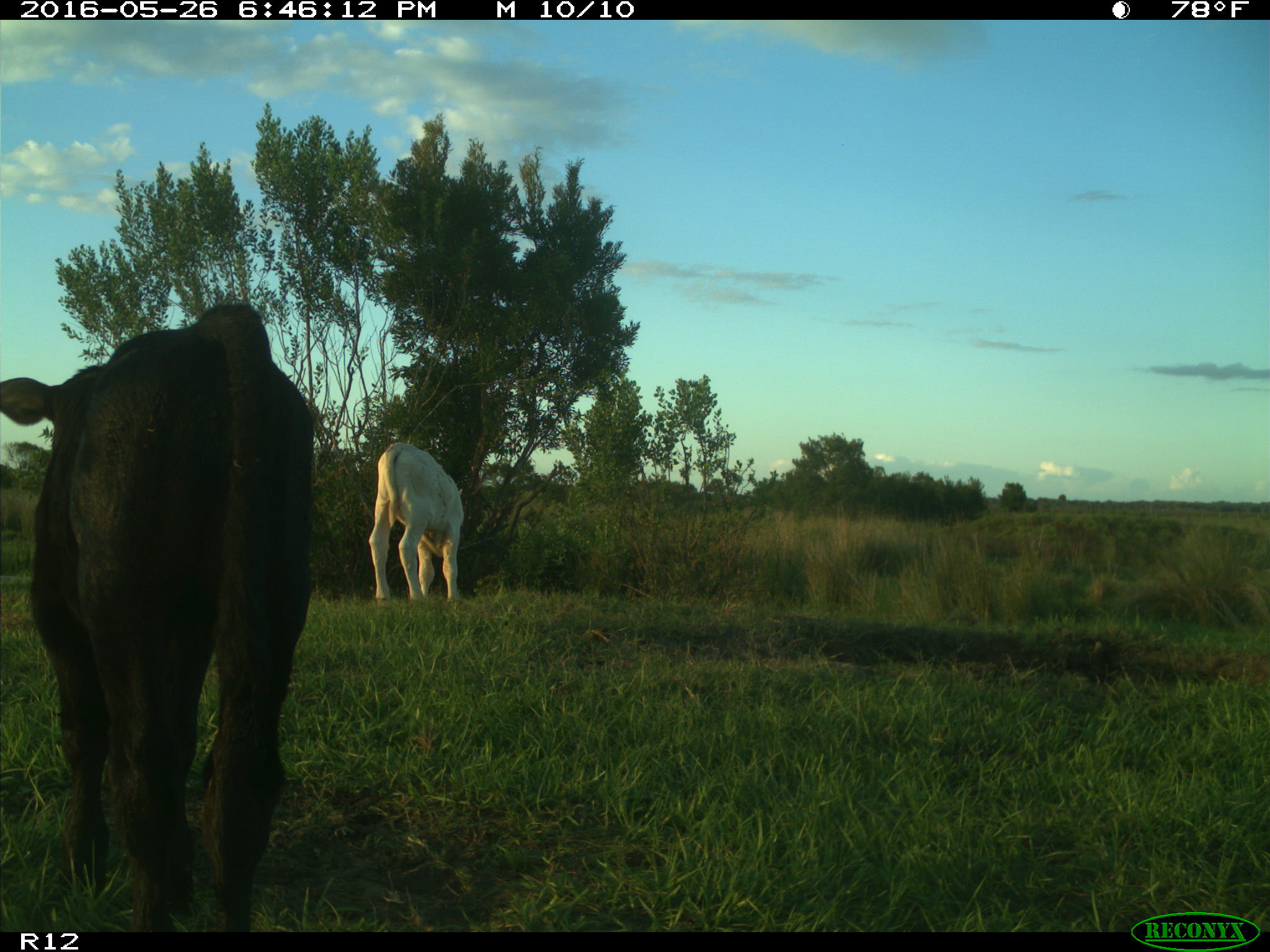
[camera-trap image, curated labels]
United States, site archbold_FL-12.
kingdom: Animalia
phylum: Chordata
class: Mammalia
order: Artiodactyla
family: Bovidae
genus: Bos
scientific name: Bos taurus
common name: domestic cow